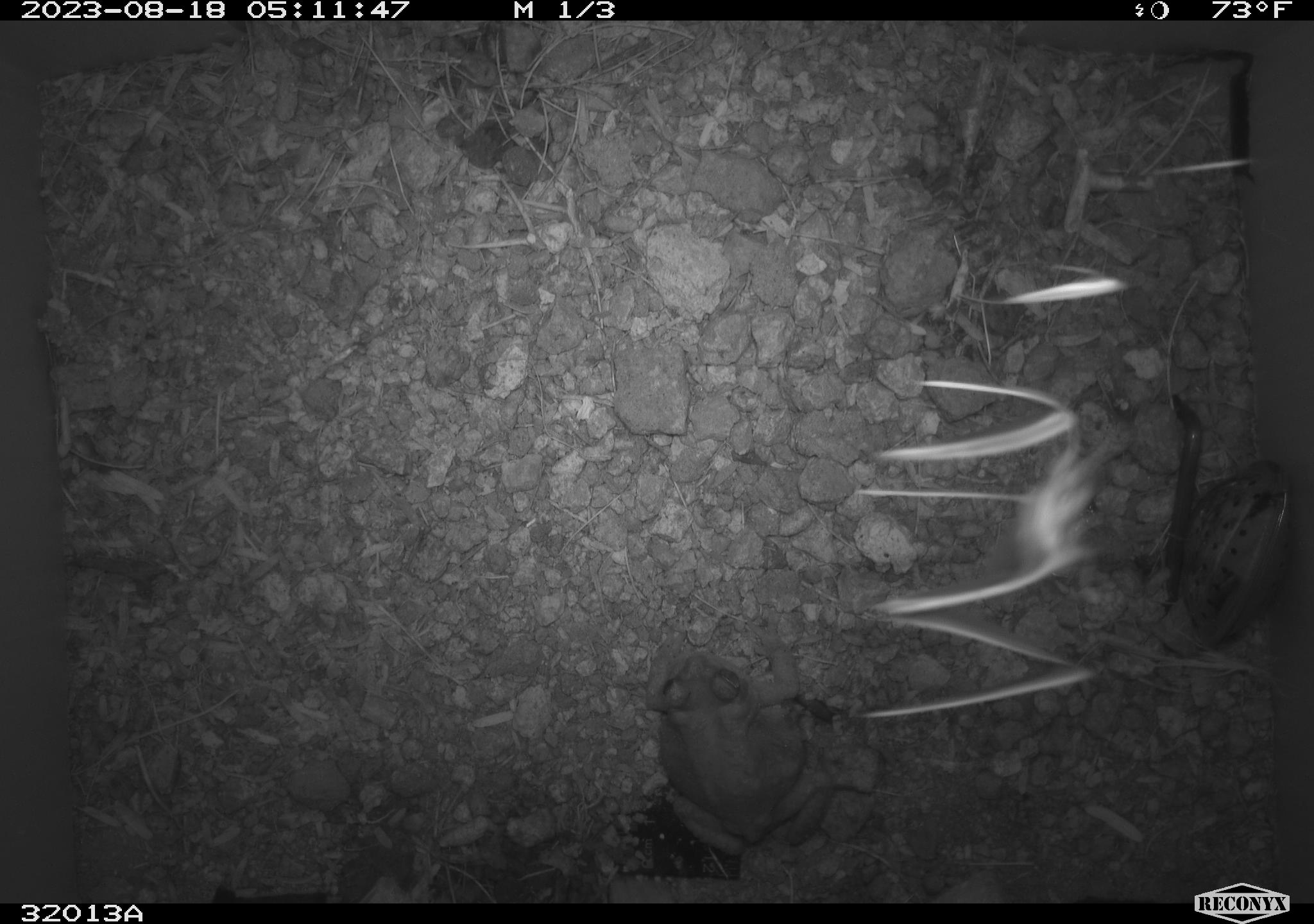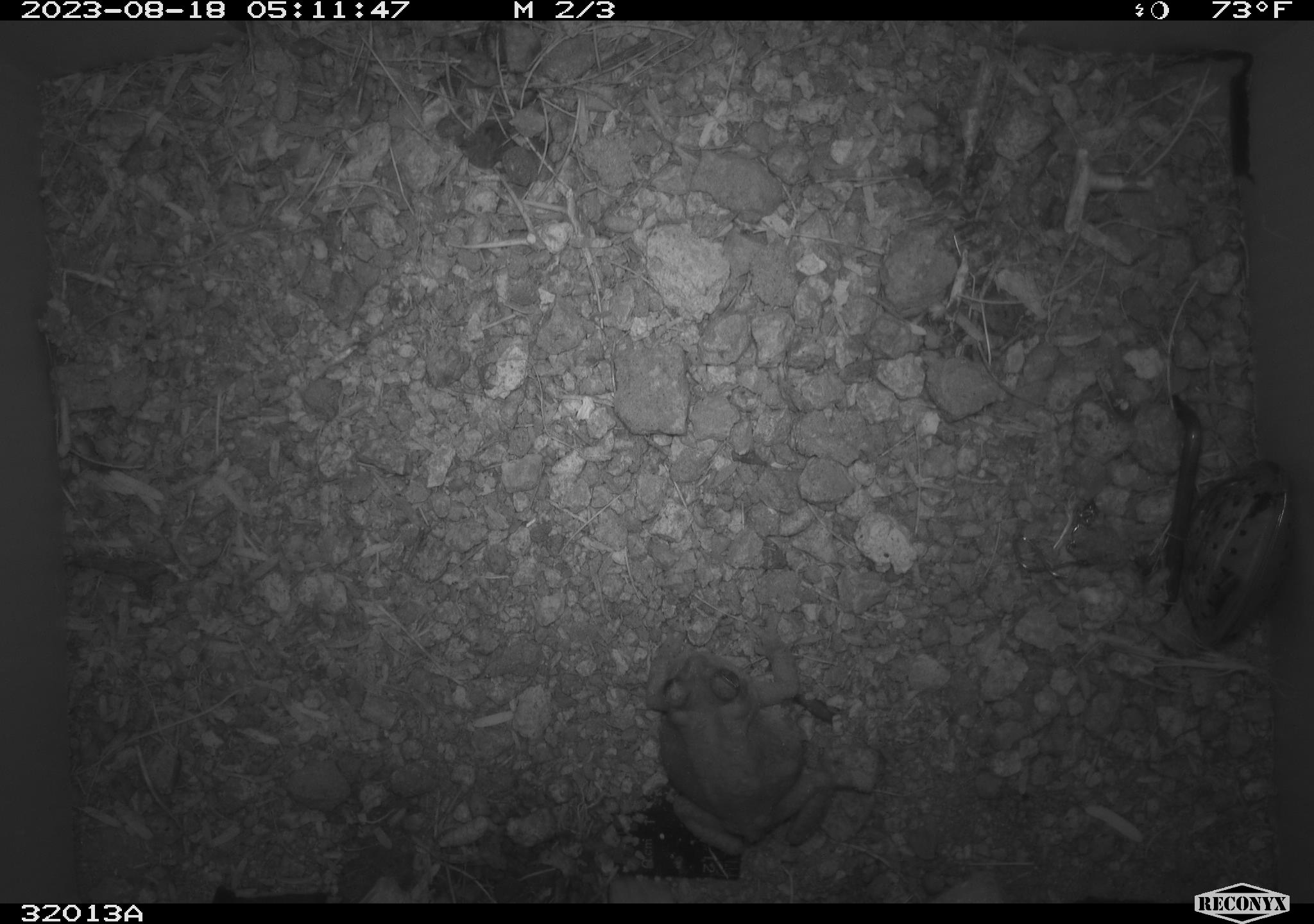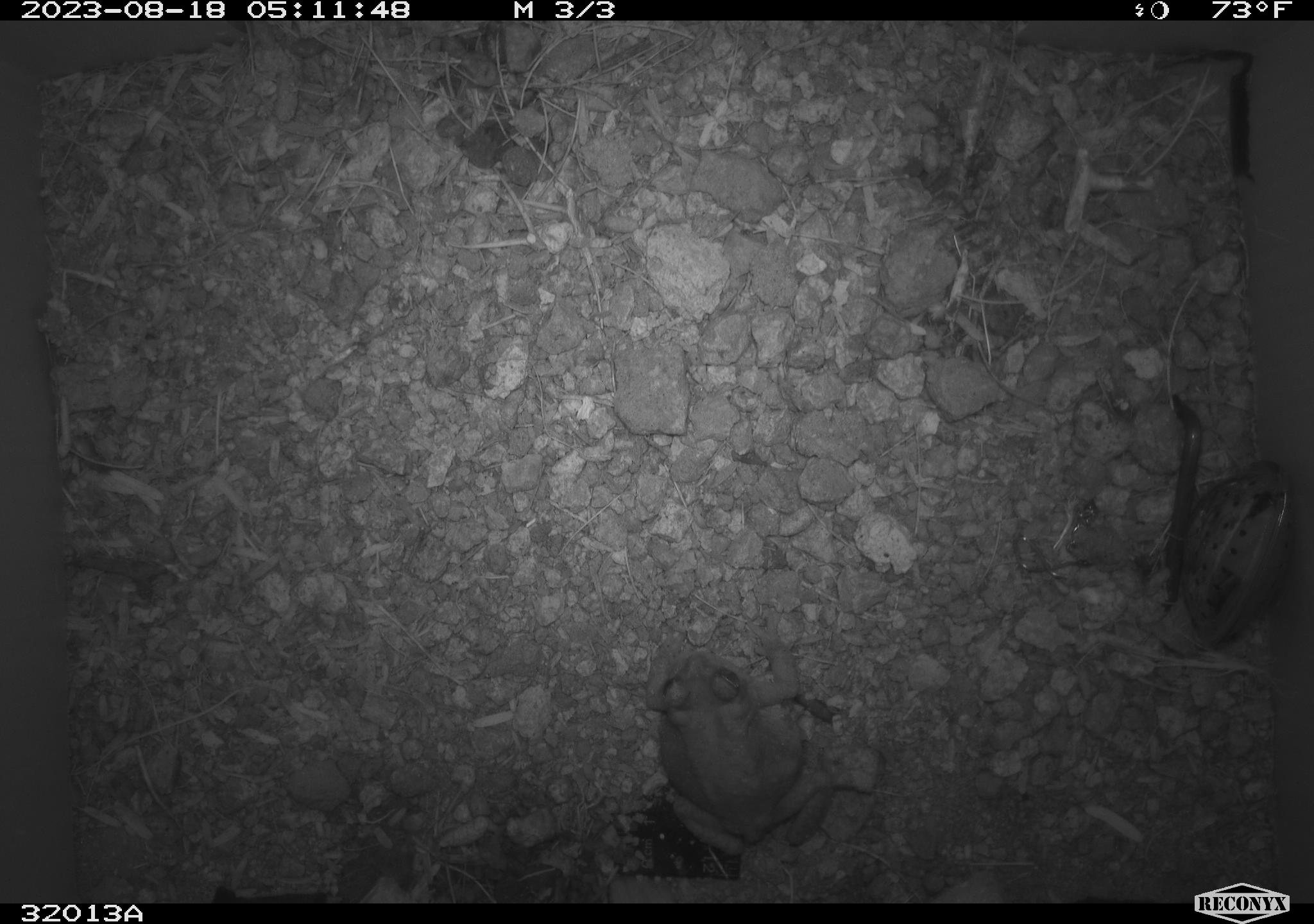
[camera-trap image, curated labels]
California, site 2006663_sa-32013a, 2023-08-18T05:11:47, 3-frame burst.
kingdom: Animalia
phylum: Chordata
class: Amphibia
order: Anura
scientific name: Anura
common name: frogs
Frogs (Anura).